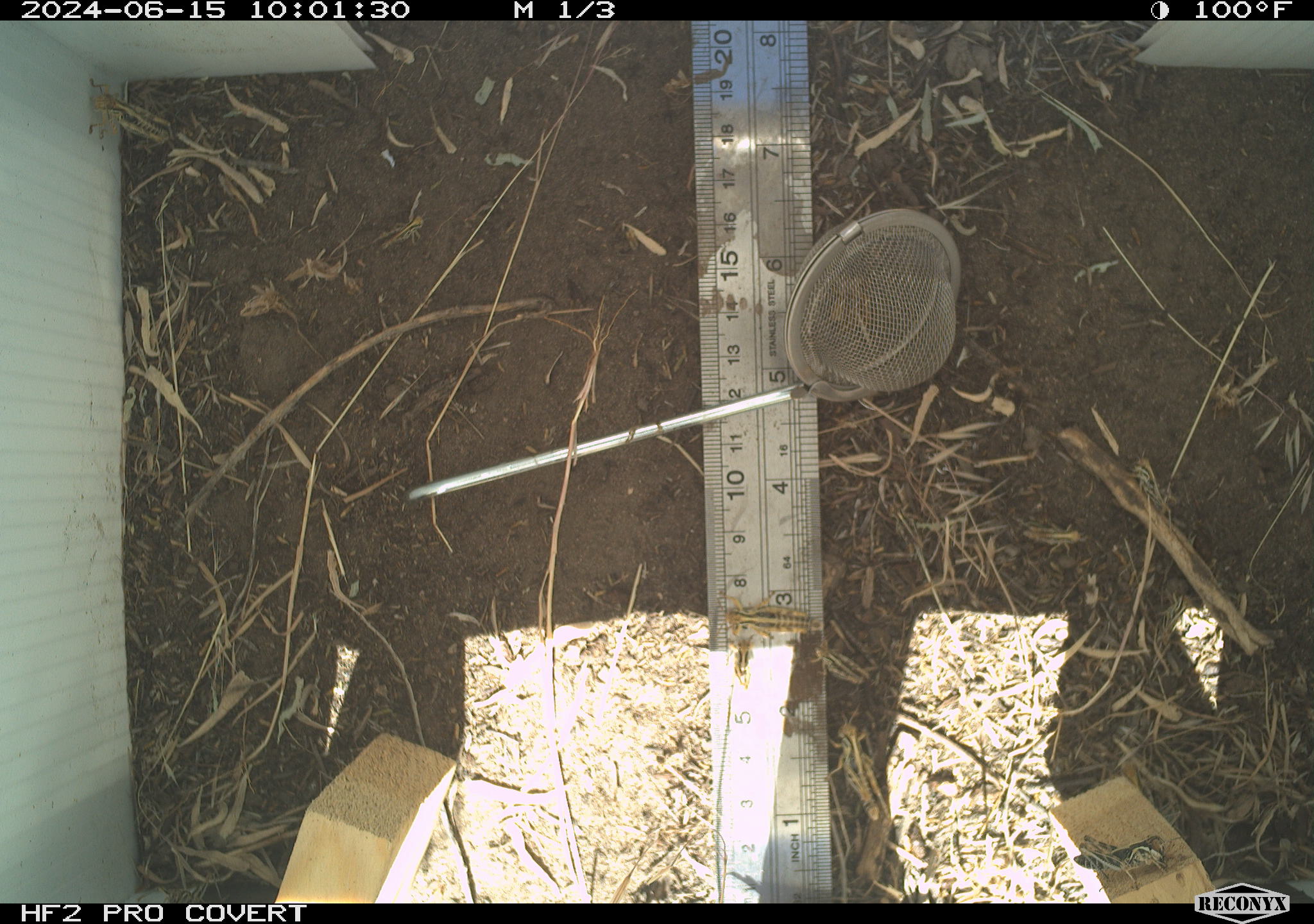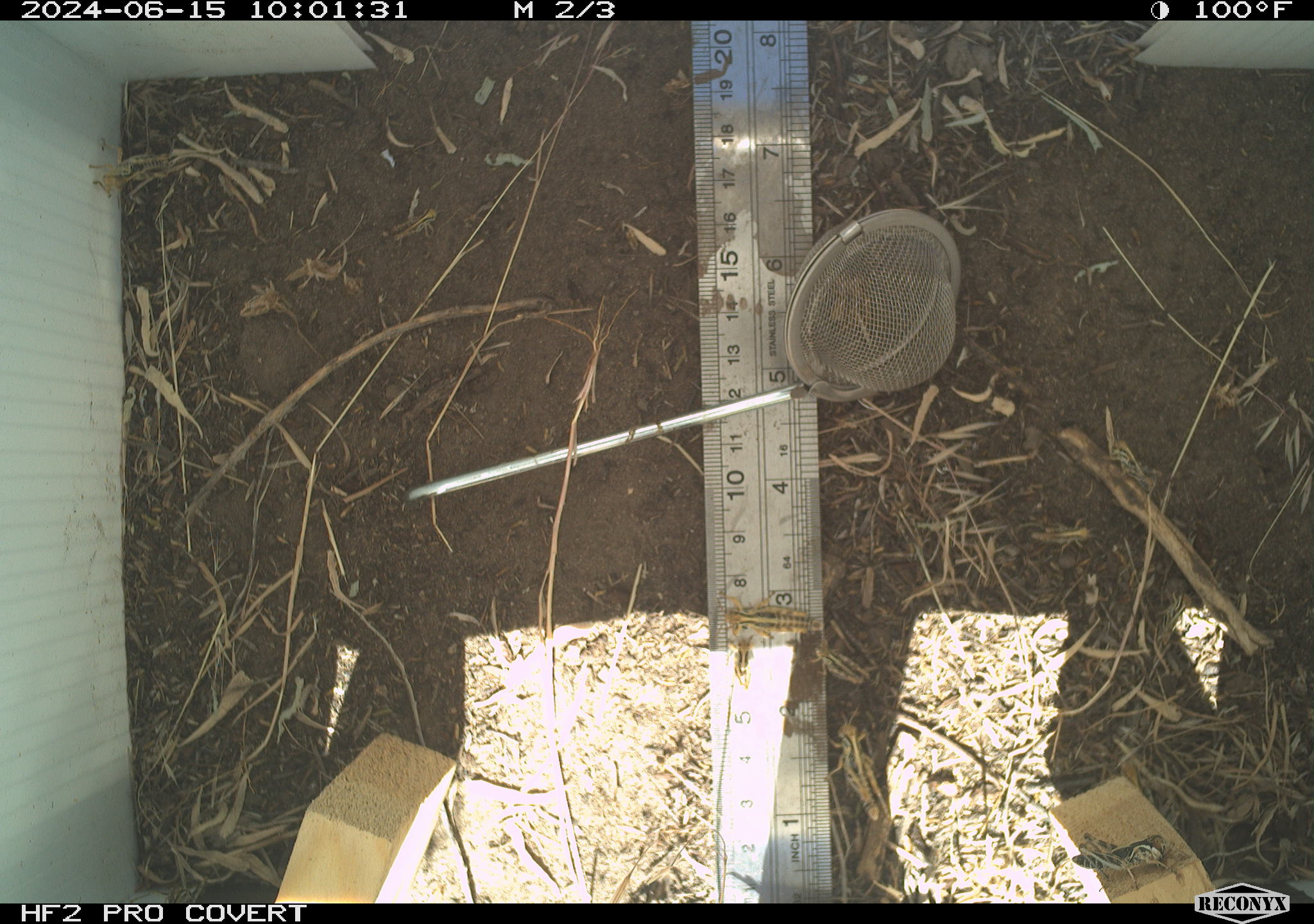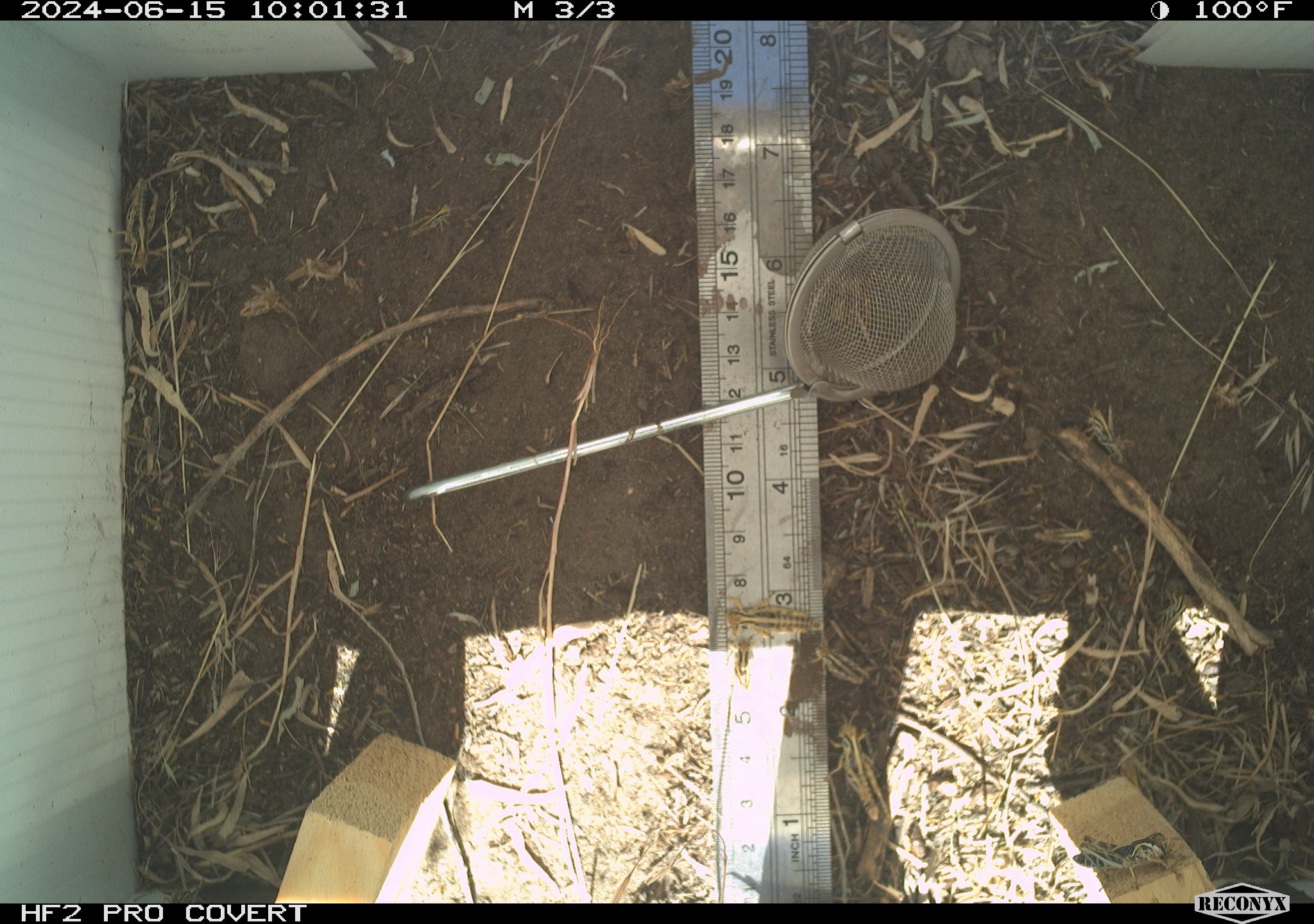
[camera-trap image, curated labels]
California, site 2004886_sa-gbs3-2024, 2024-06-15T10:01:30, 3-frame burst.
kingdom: Animalia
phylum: Arthropoda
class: Insecta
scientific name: Insecta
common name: insect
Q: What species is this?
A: Insect (Insecta).